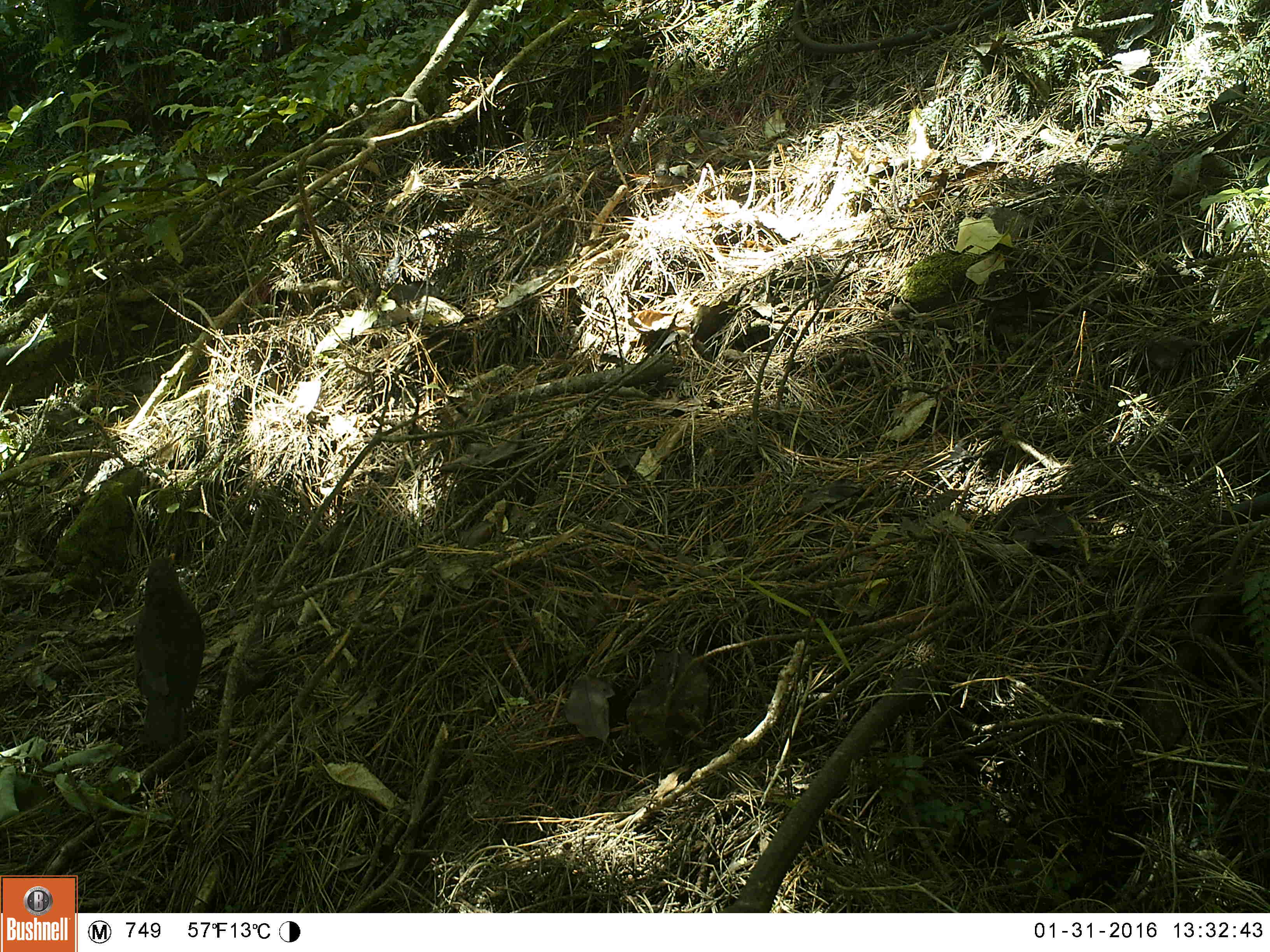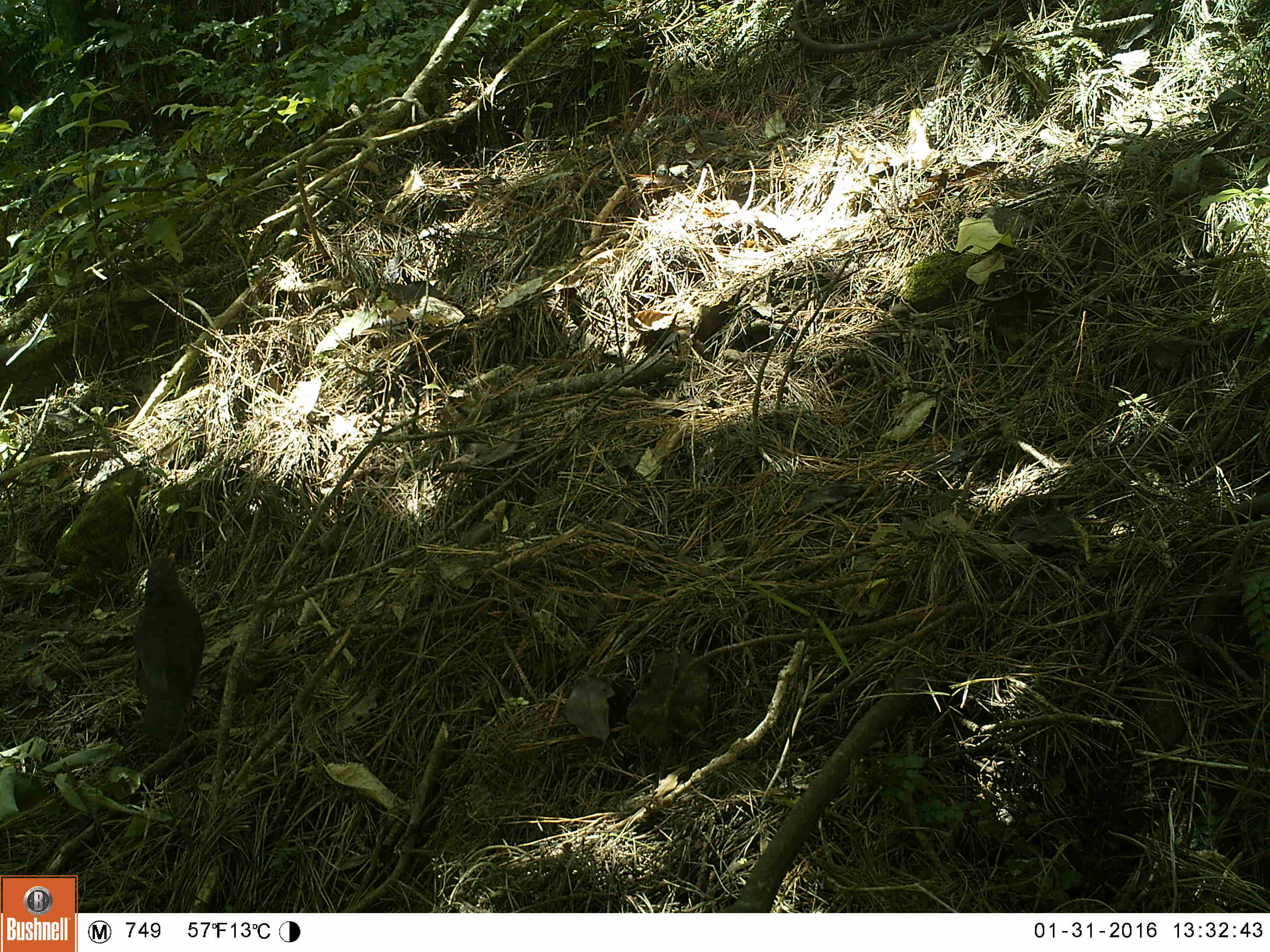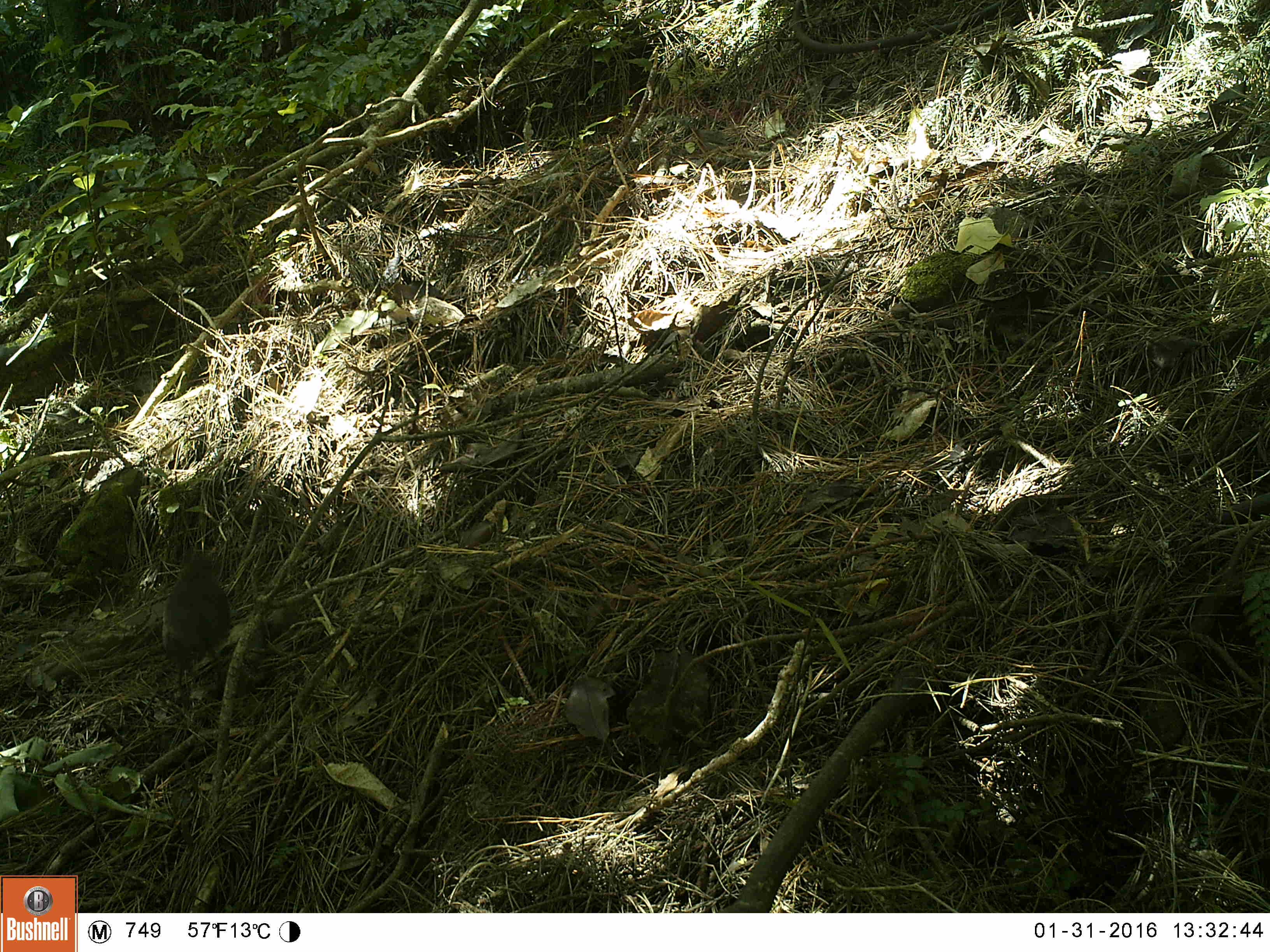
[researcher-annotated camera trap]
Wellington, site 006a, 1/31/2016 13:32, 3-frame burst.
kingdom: Animalia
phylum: Chordata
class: Aves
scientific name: Aves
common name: bird